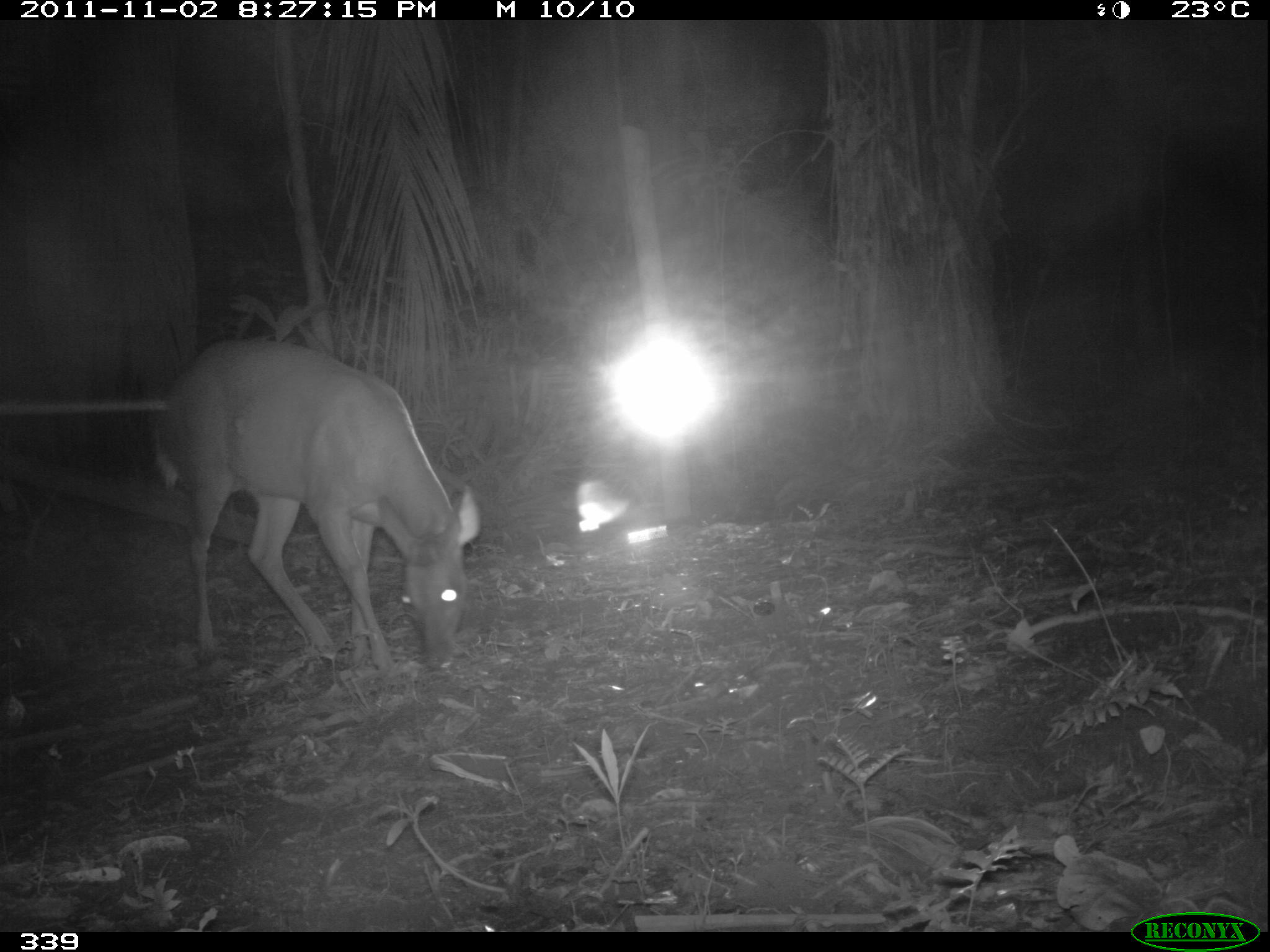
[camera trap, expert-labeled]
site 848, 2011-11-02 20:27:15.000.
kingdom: Animalia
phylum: Chordata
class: Mammalia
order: Artiodactyla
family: Cervidae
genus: Mazama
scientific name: Mazama americana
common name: red brocket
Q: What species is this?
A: Mazama americana (red brocket).